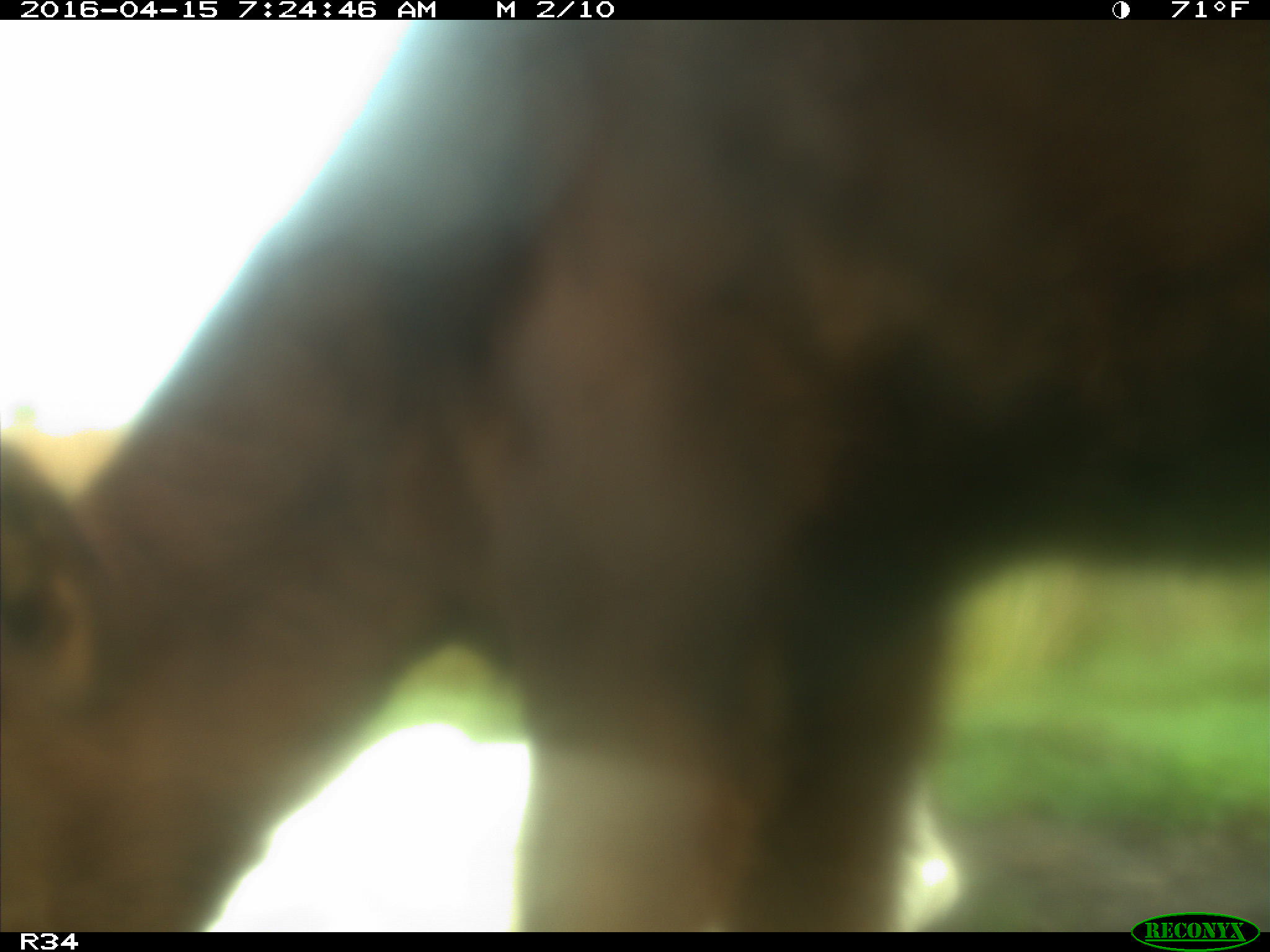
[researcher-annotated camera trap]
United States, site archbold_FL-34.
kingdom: Animalia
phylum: Chordata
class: Mammalia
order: Artiodactyla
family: Bovidae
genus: Bos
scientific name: Bos taurus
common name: domestic cow